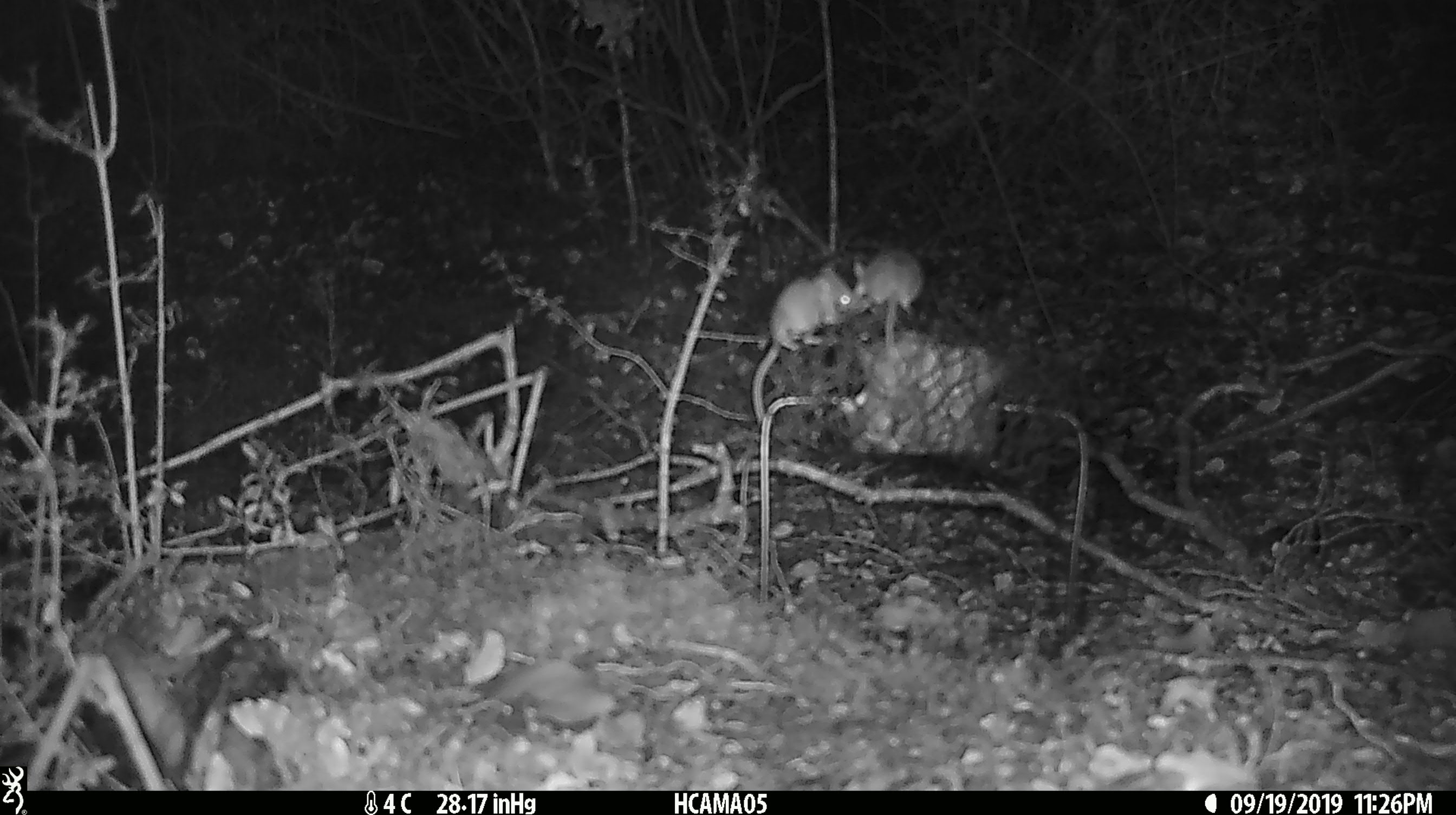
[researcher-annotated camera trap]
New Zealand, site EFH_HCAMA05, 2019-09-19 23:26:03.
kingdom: Animalia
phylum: Chordata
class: Mammalia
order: Rodentia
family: Muridae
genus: Mus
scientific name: Mus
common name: mouse